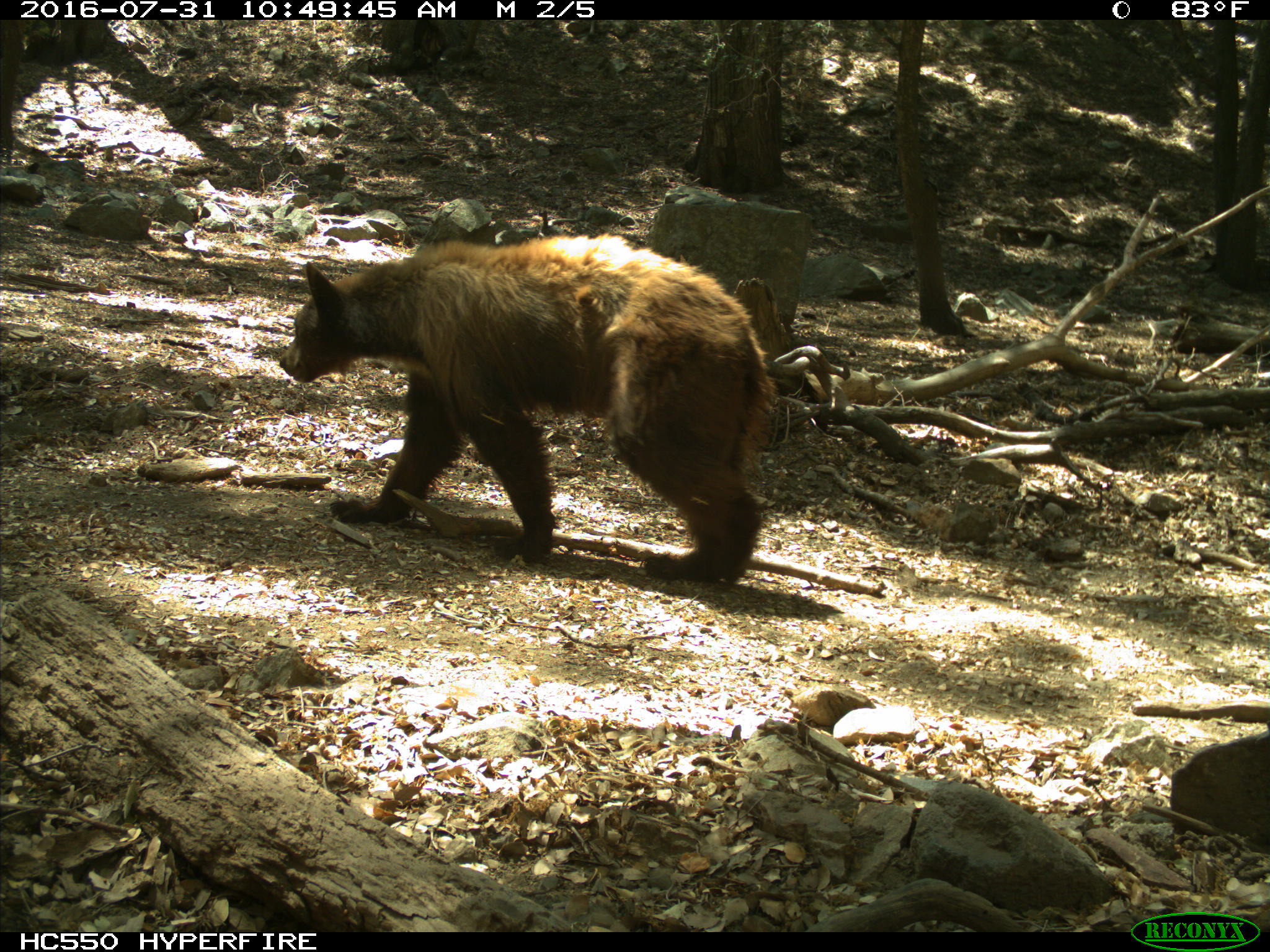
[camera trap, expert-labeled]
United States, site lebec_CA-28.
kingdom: Animalia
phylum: Chordata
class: Mammalia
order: Carnivora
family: Ursidae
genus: Ursus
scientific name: Ursus americanus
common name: american black bear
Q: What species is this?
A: Ursus americanus (american black bear).